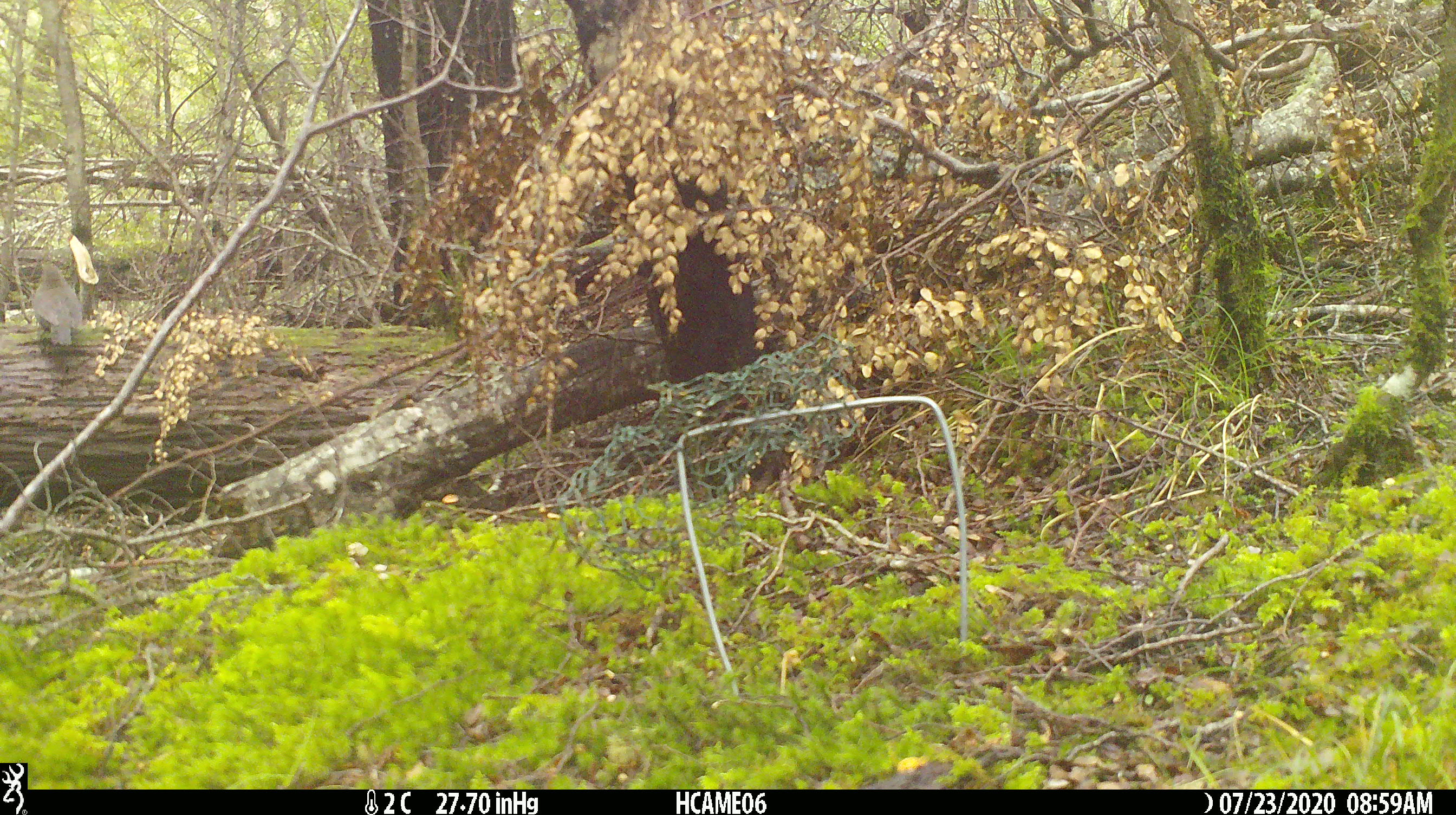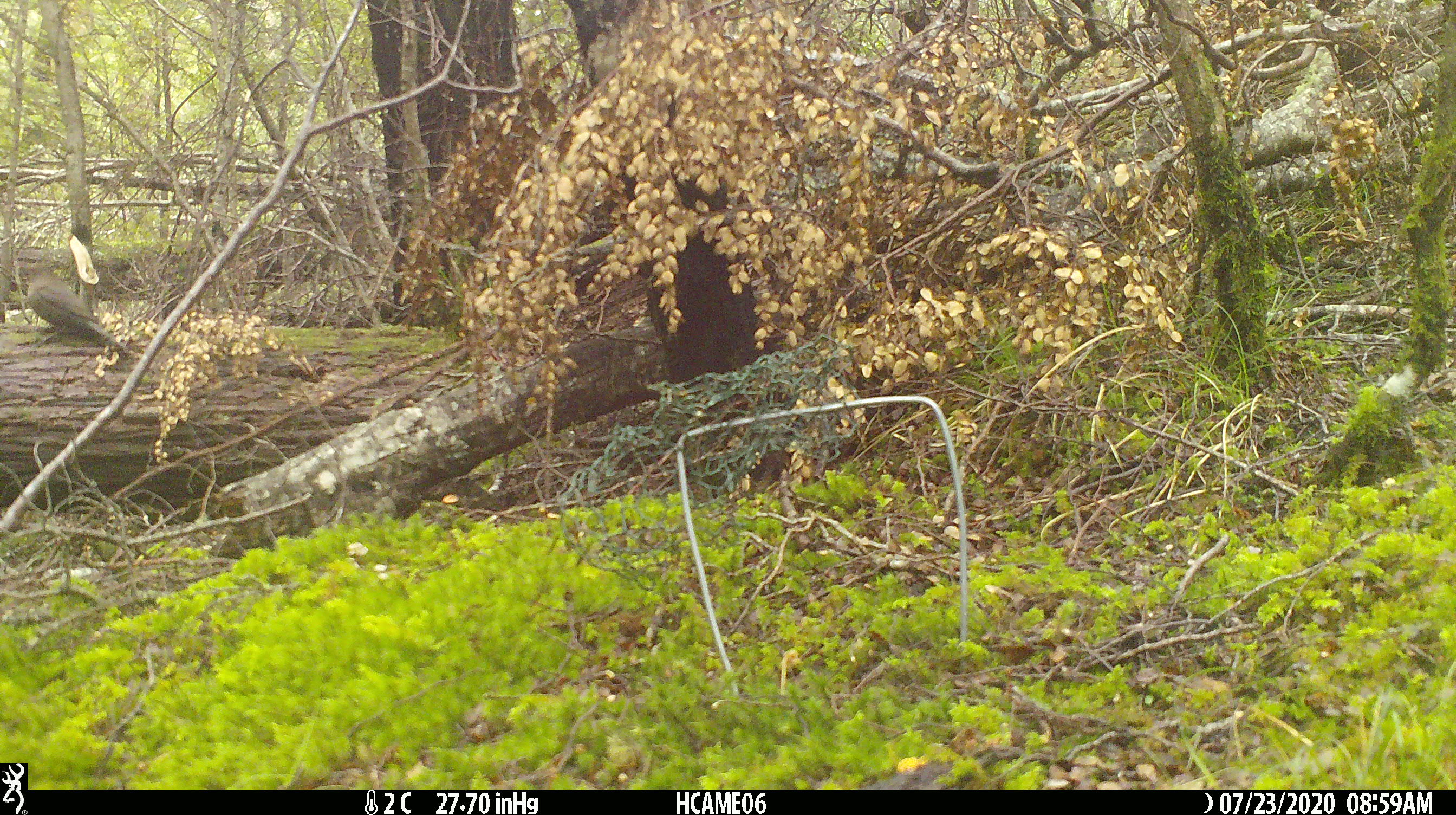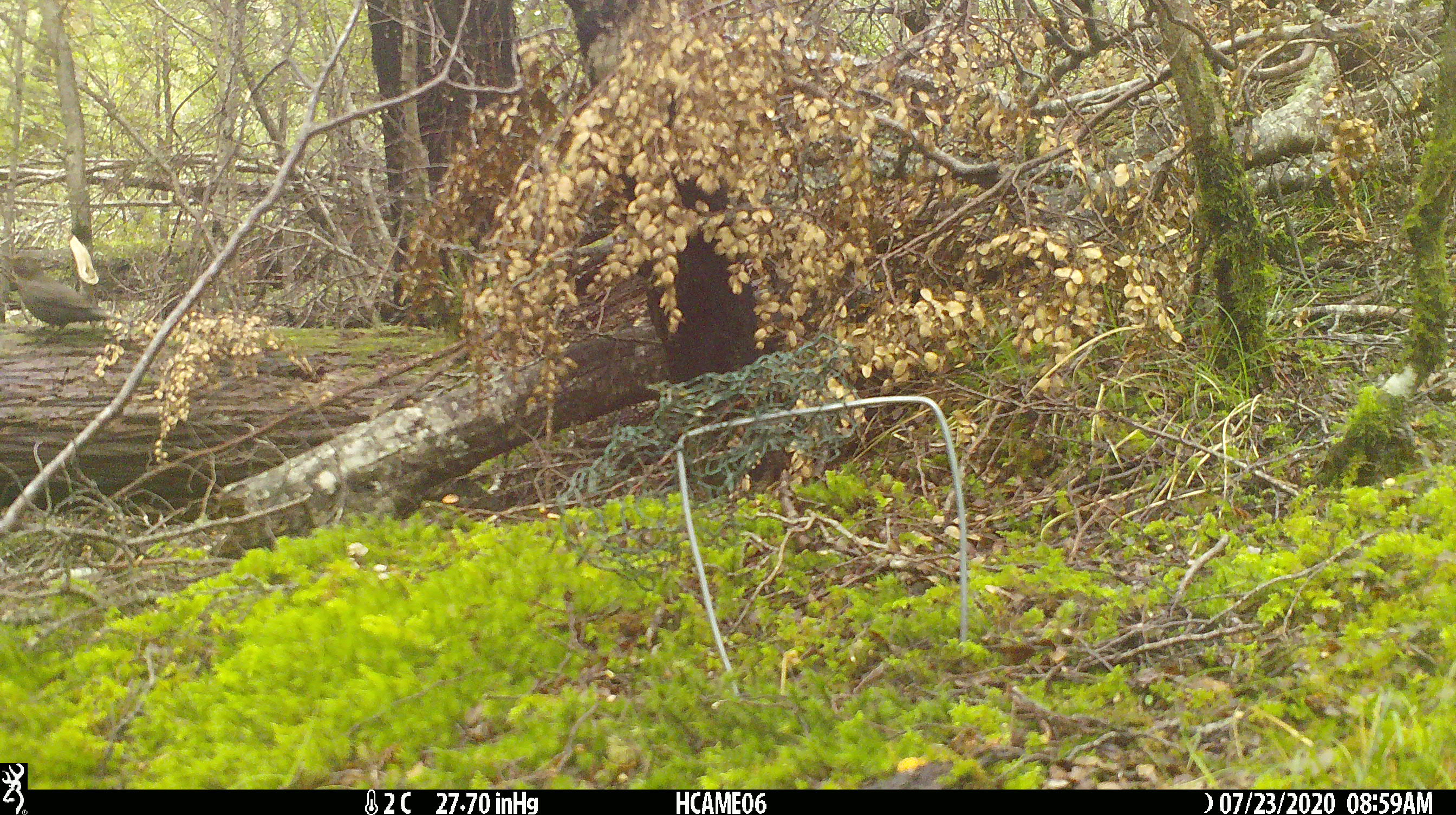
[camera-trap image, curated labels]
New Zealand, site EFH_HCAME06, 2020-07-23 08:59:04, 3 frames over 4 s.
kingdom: Animalia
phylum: Chordata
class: Aves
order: Passeriformes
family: Turdidae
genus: Turdus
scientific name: Turdus merula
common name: eurasian blackbird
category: blackbird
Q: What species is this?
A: Blackbird (eurasian blackbird) (Turdus merula).